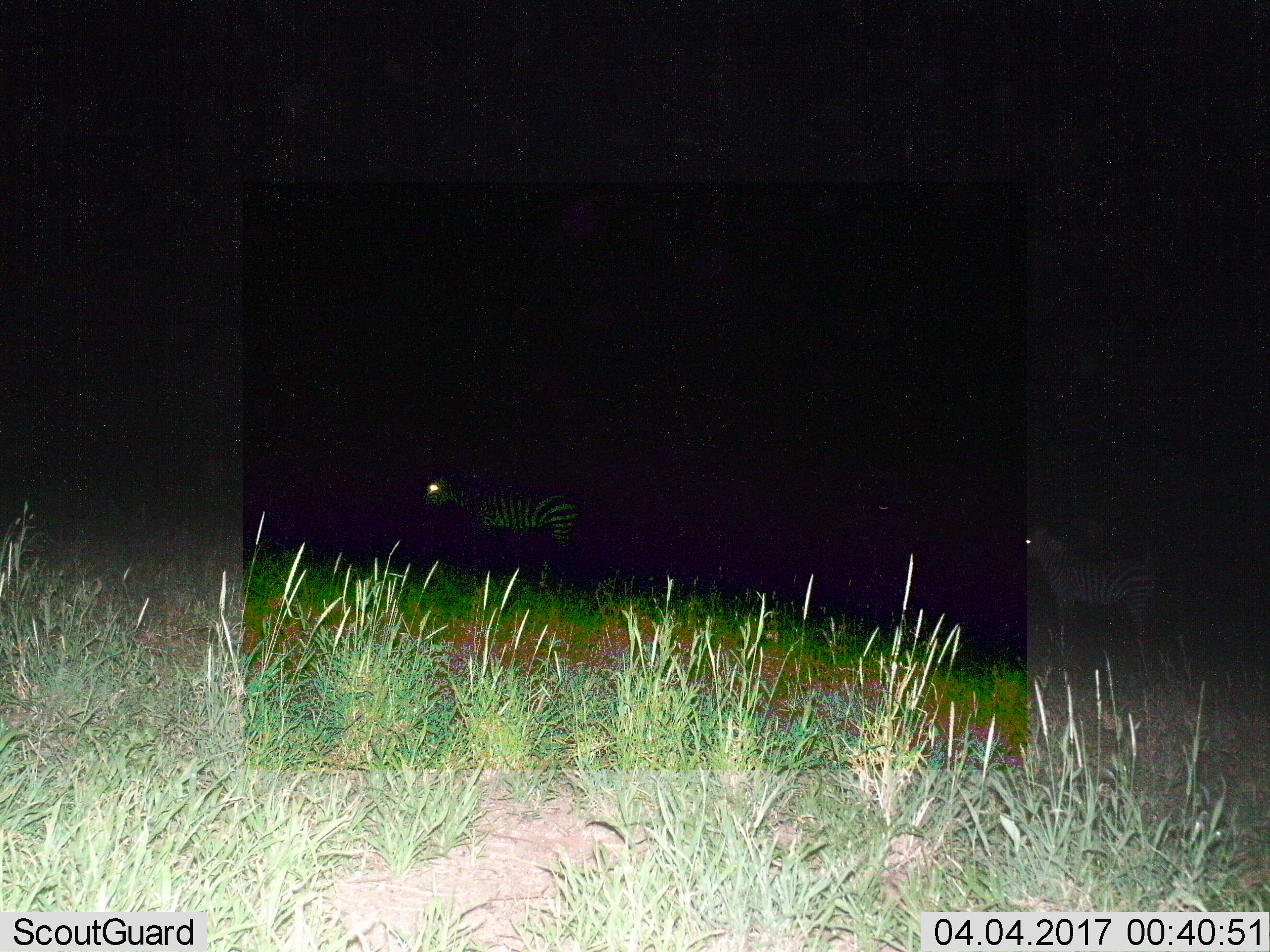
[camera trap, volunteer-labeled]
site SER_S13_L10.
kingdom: Animalia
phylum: Chordata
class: Mammalia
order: Perissodactyla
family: Equidae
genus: Equus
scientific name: Equus quagga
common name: plains zebra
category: zebraplains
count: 2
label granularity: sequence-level